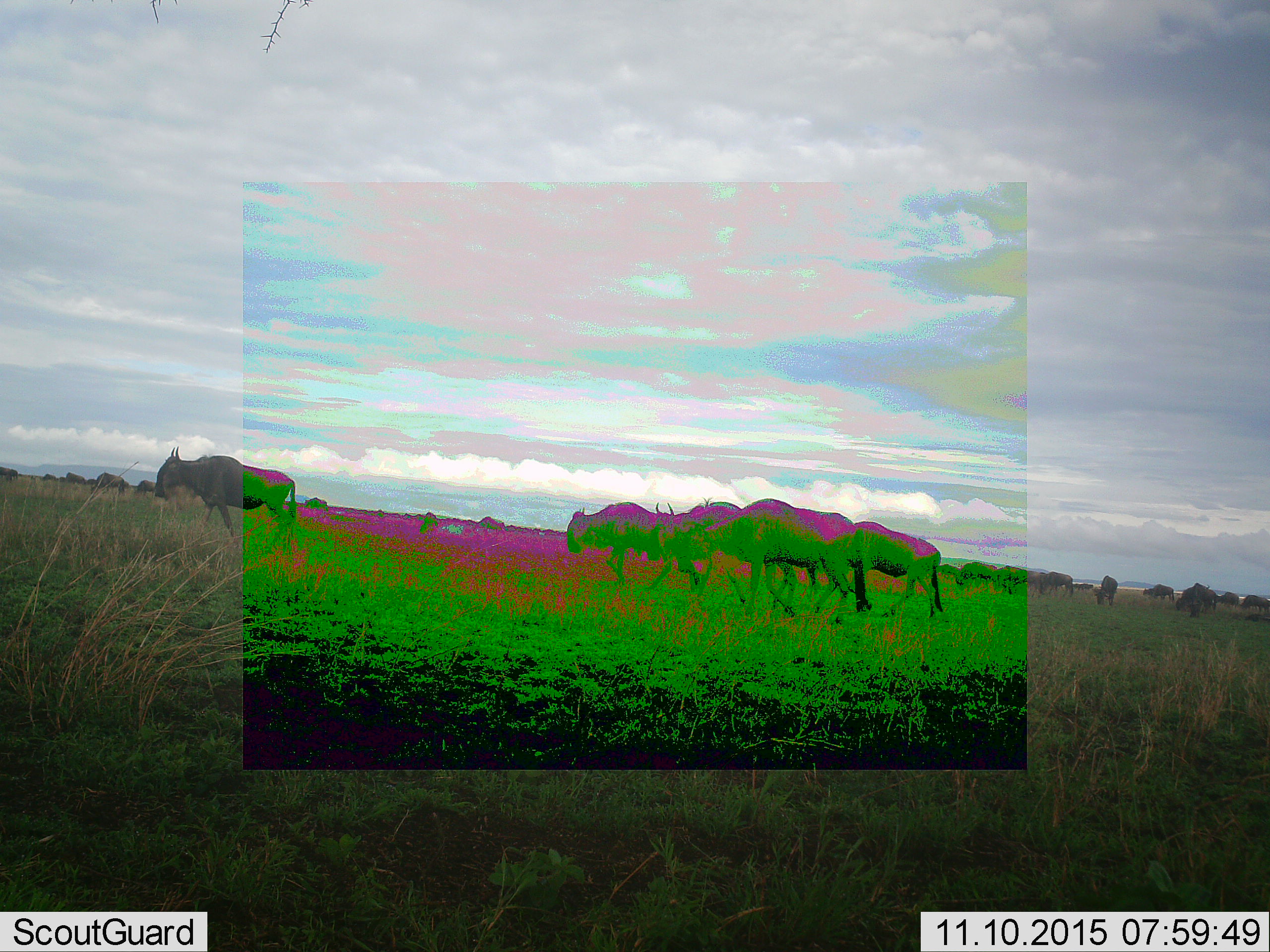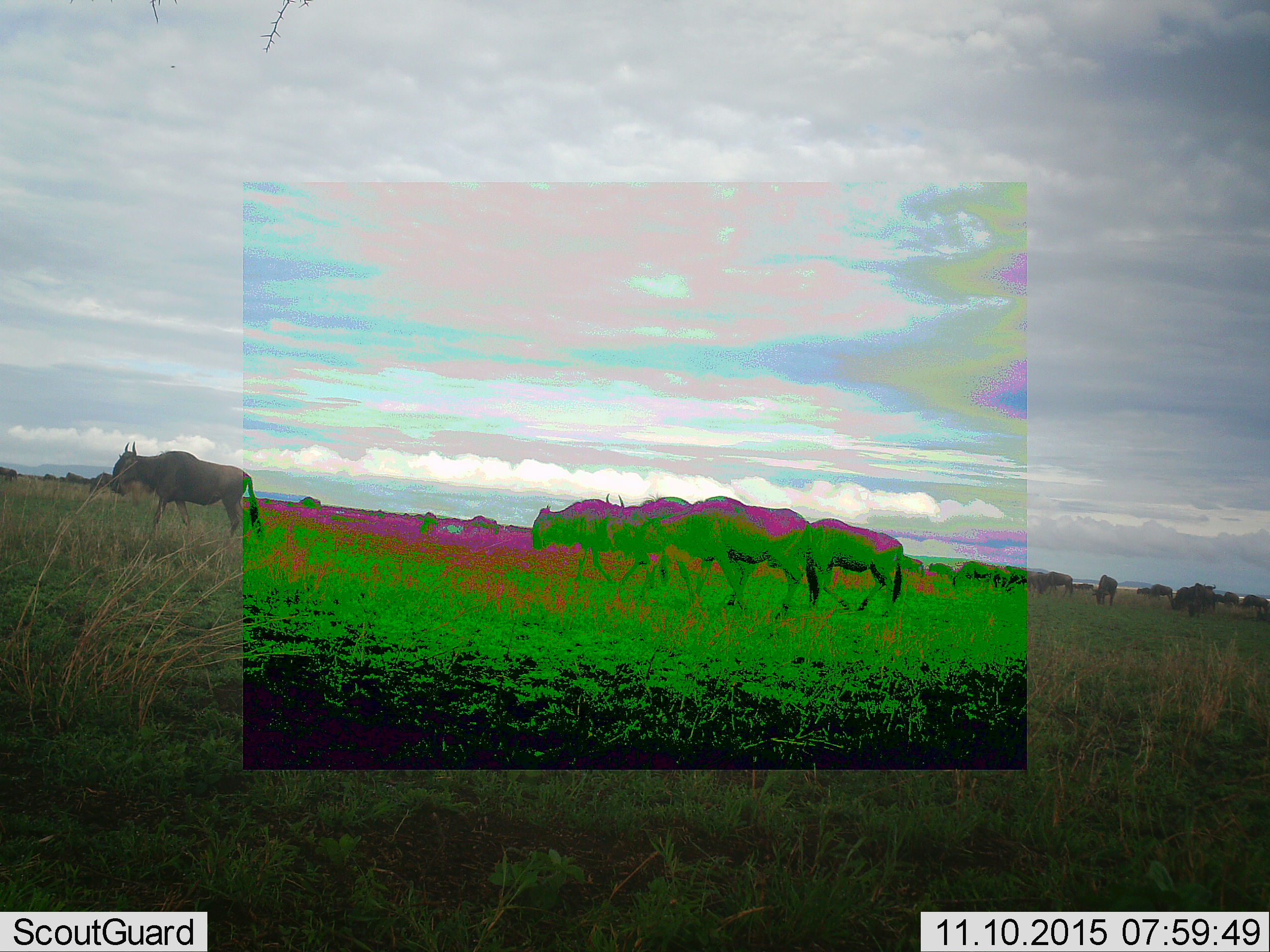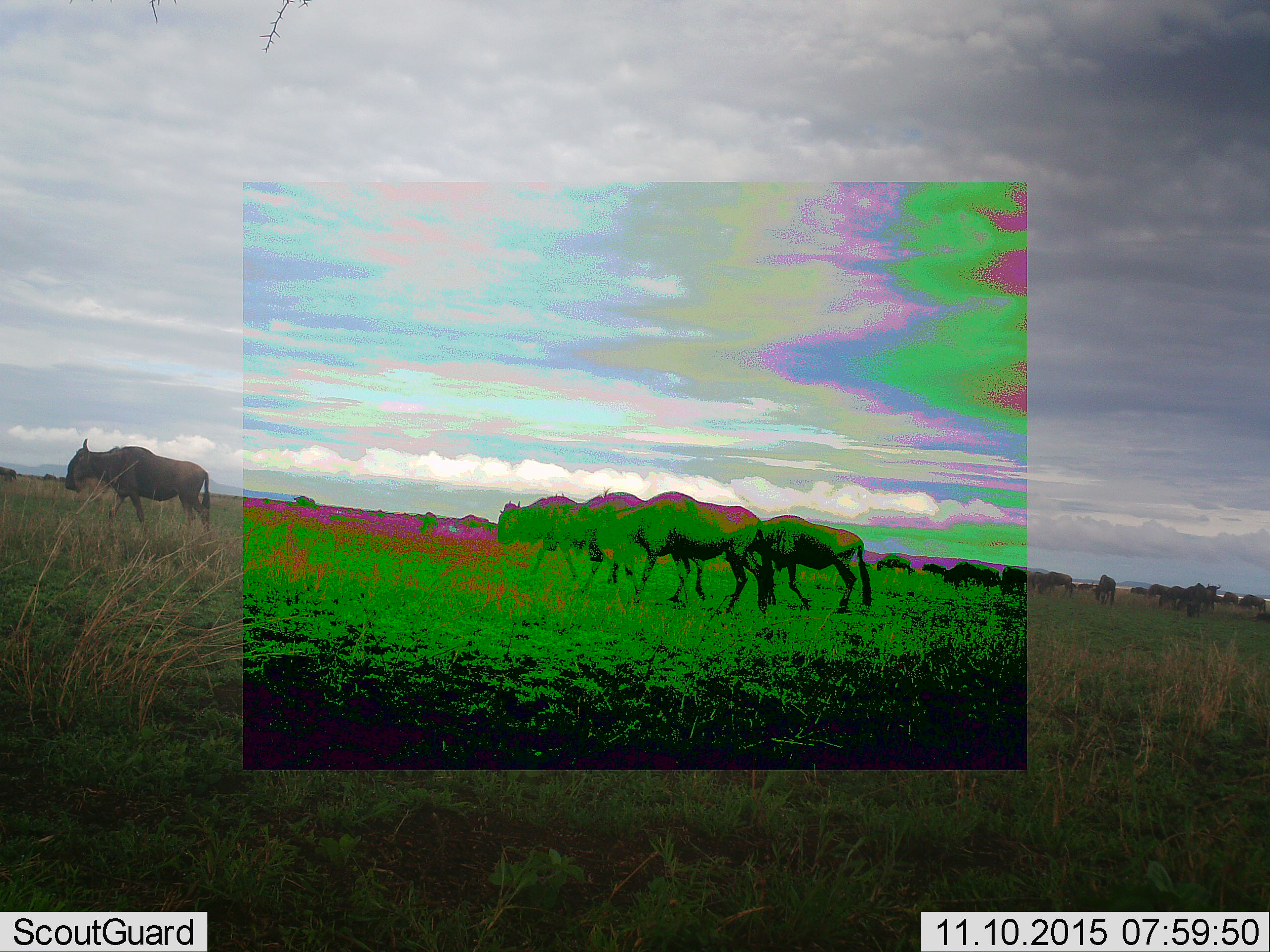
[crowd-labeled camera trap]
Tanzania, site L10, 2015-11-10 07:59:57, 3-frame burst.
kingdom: Animalia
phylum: Chordata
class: Mammalia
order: Artiodactyla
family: Bovidae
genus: Connochaetes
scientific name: Connochaetes taurinus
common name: blue wildebeest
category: wildebeest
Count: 11-50.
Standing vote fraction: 12%.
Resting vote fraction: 0%.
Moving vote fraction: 100%.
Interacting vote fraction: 0%.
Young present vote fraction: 0%.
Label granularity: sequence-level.